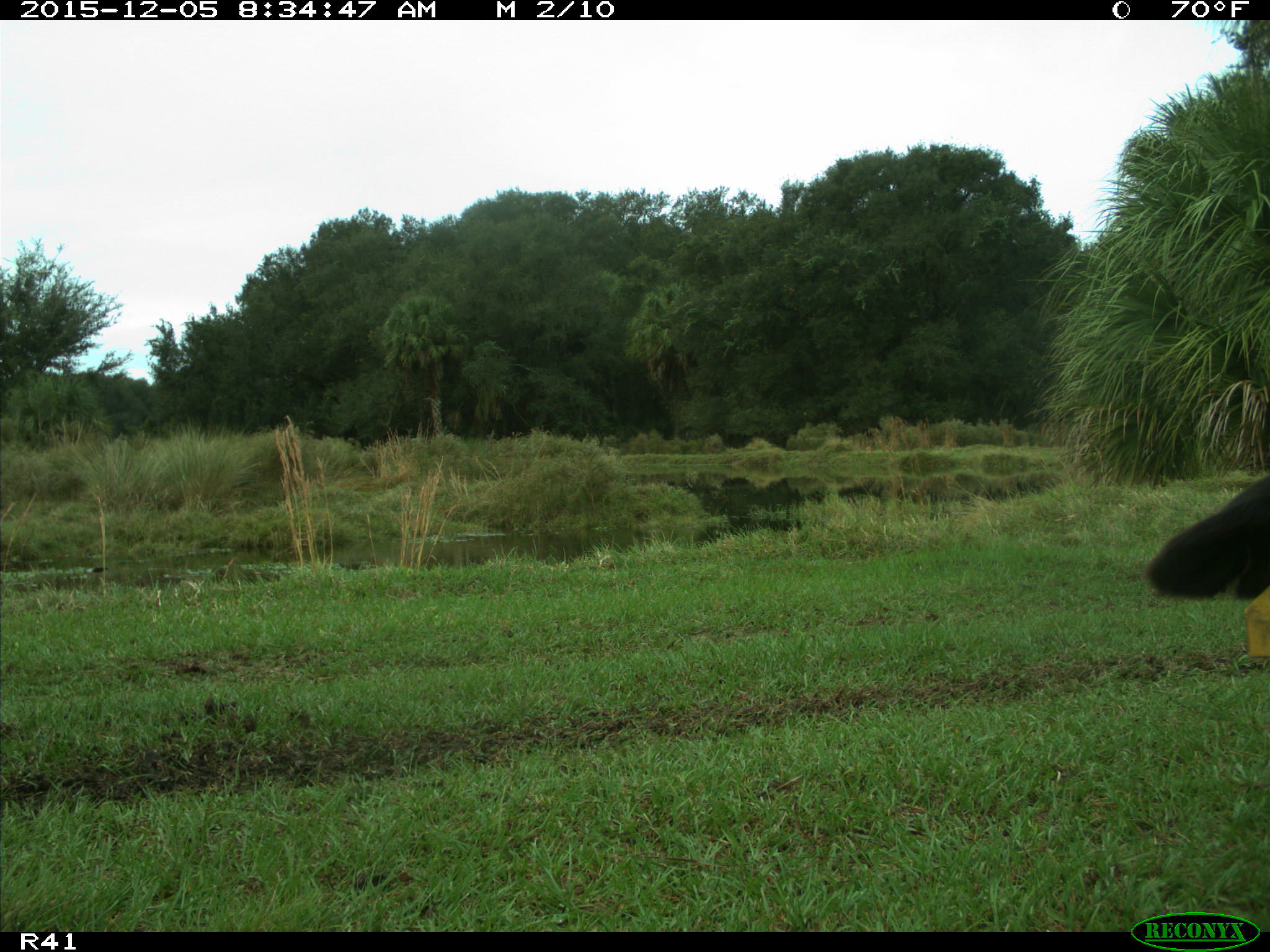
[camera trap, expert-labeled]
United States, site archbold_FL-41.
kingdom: Animalia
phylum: Chordata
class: Mammalia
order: Artiodactyla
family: Bovidae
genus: Bos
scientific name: Bos taurus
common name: domestic cow